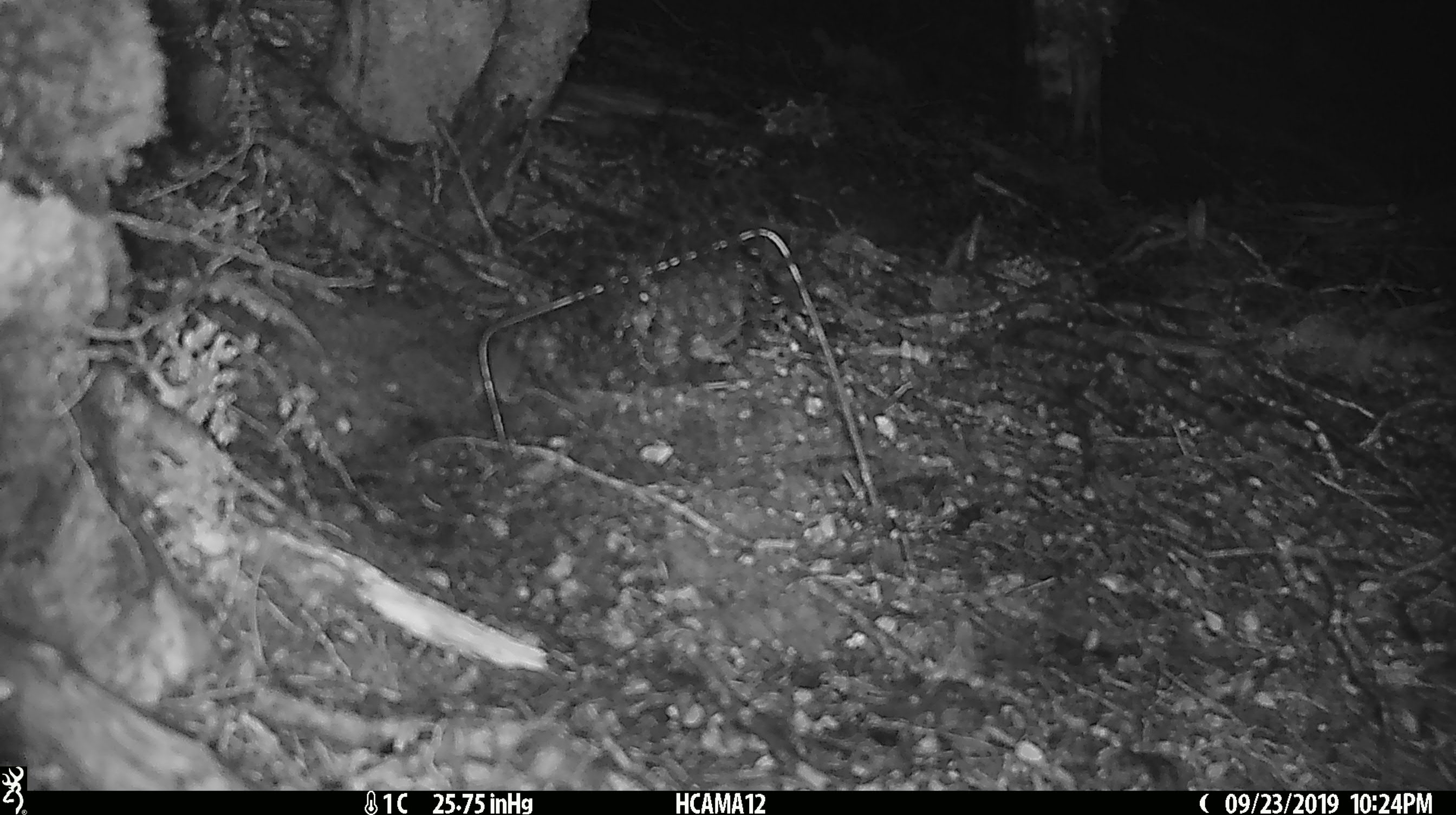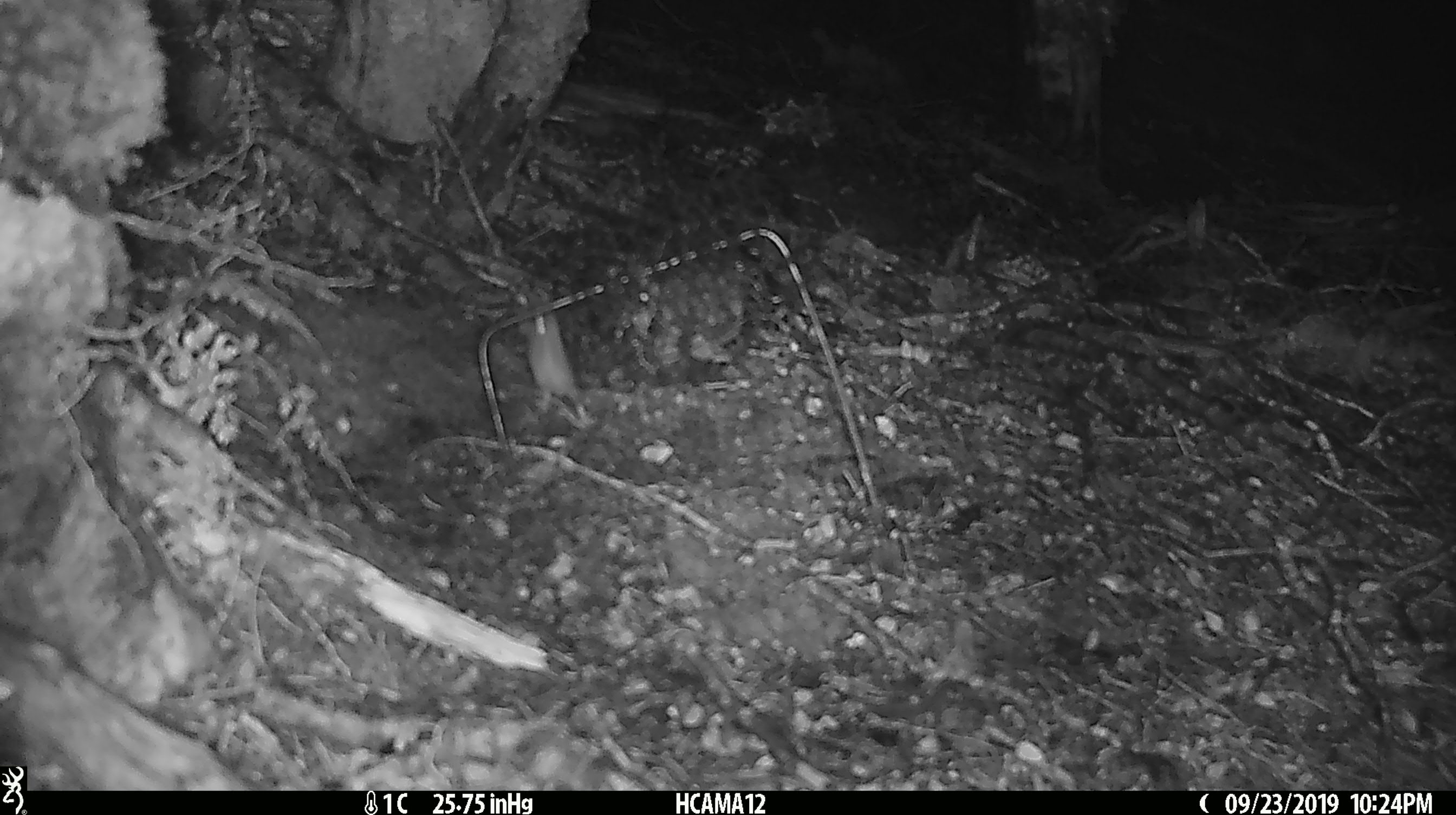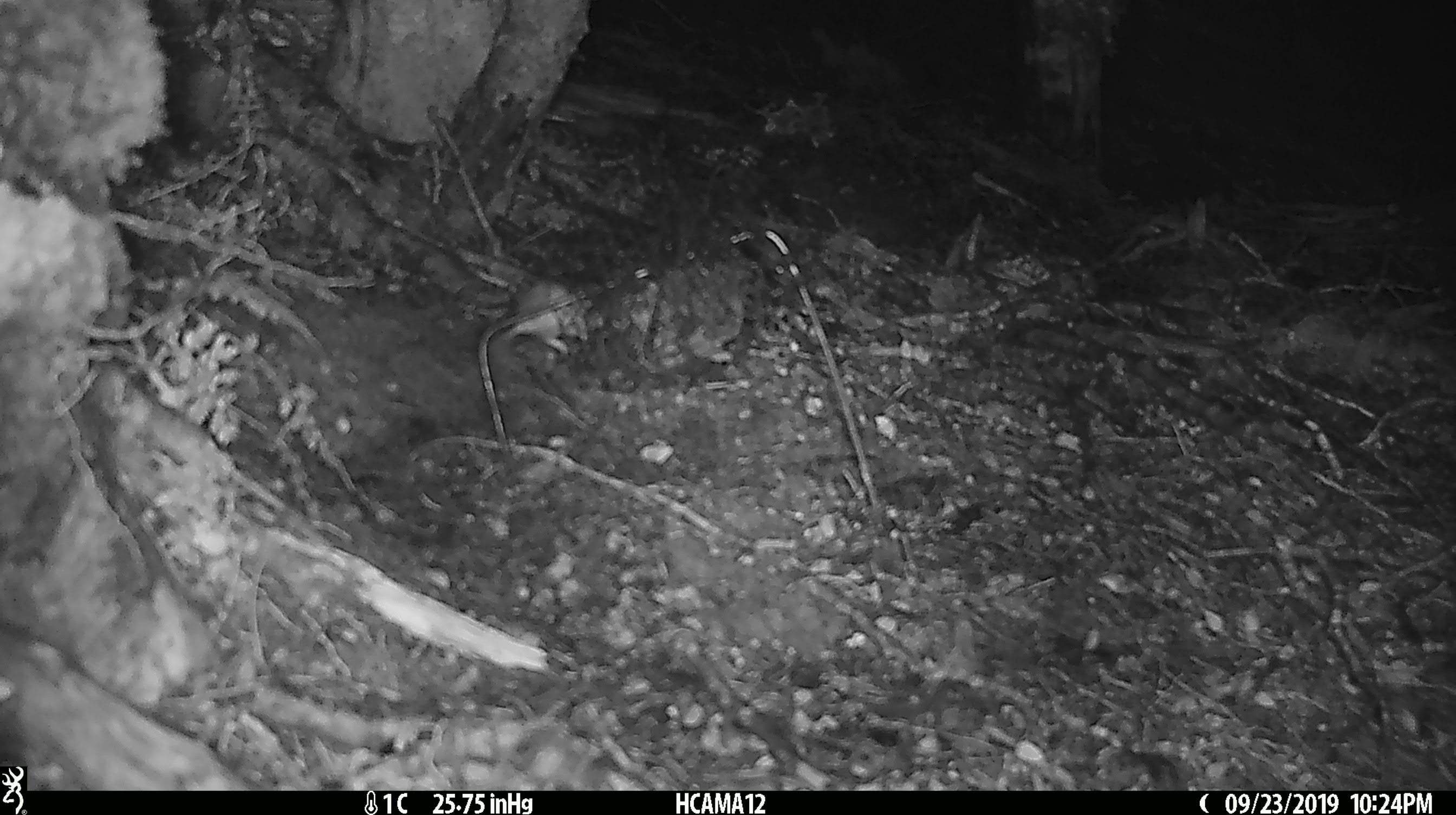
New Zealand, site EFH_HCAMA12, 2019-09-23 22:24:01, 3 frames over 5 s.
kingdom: Animalia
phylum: Chordata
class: Mammalia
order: Rodentia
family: Muridae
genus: Mus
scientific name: Mus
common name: mouse